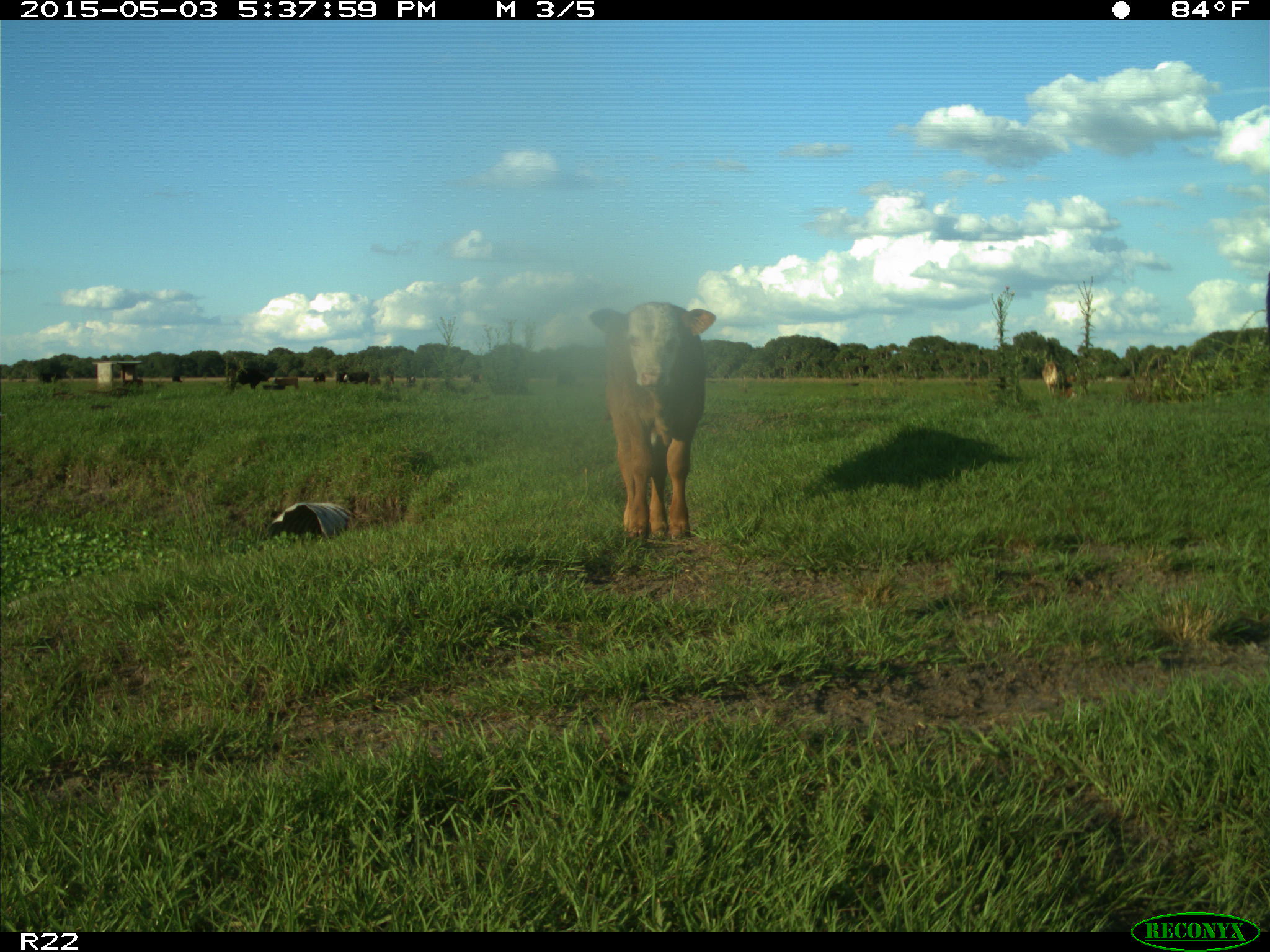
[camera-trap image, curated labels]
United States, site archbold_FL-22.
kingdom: Animalia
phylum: Chordata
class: Mammalia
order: Artiodactyla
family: Bovidae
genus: Bos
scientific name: Bos taurus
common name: domestic cow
Bos taurus (domestic cow).